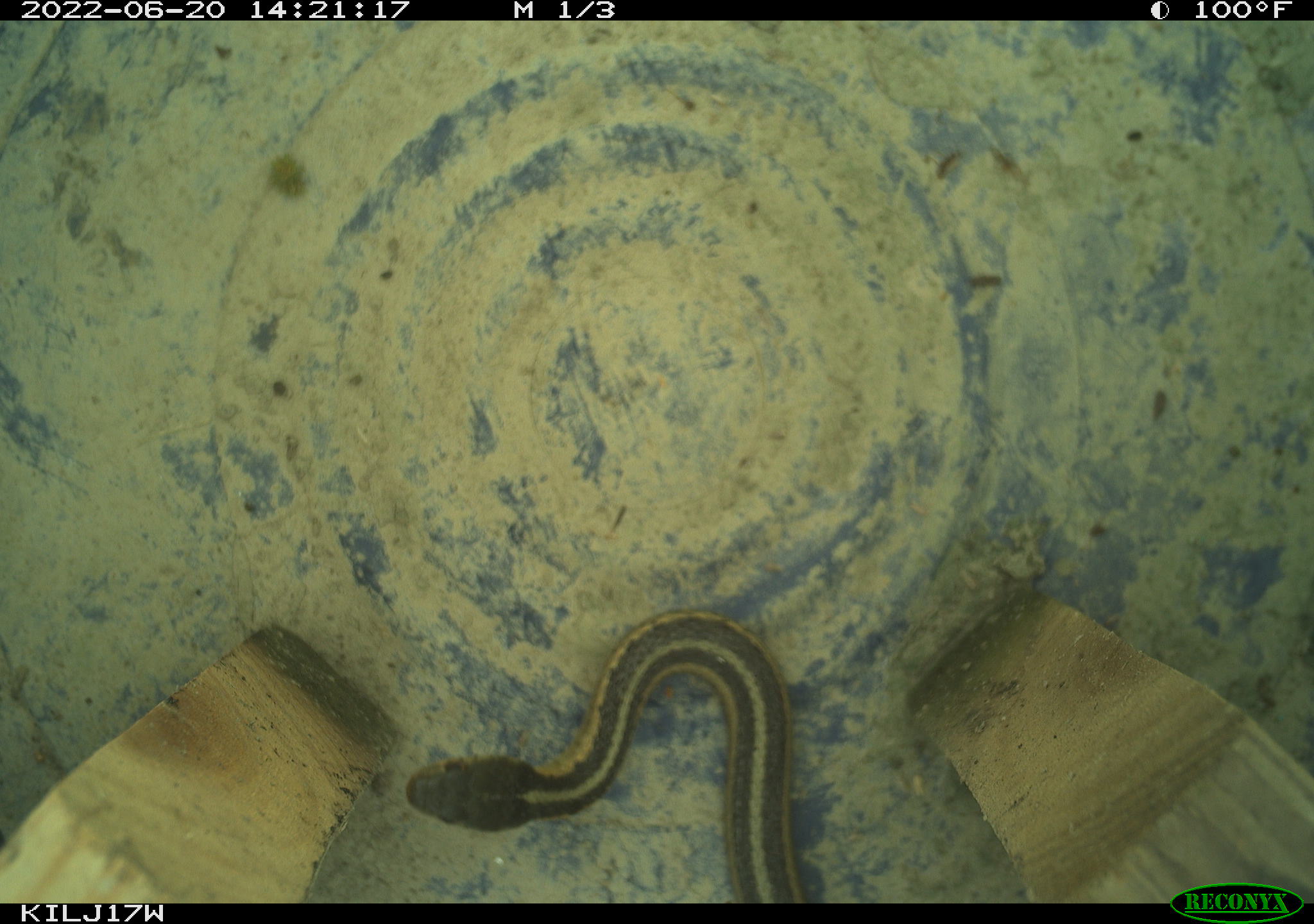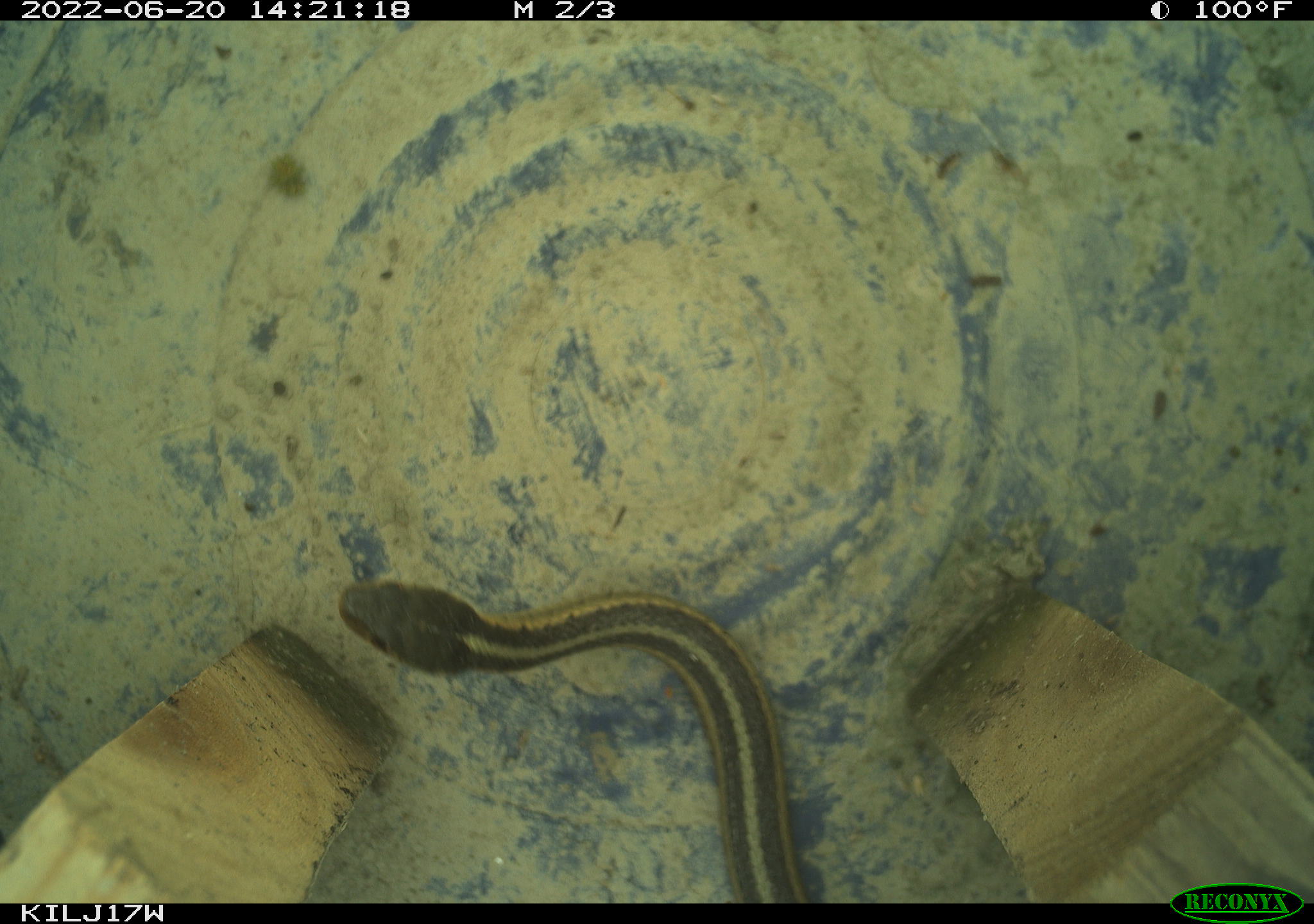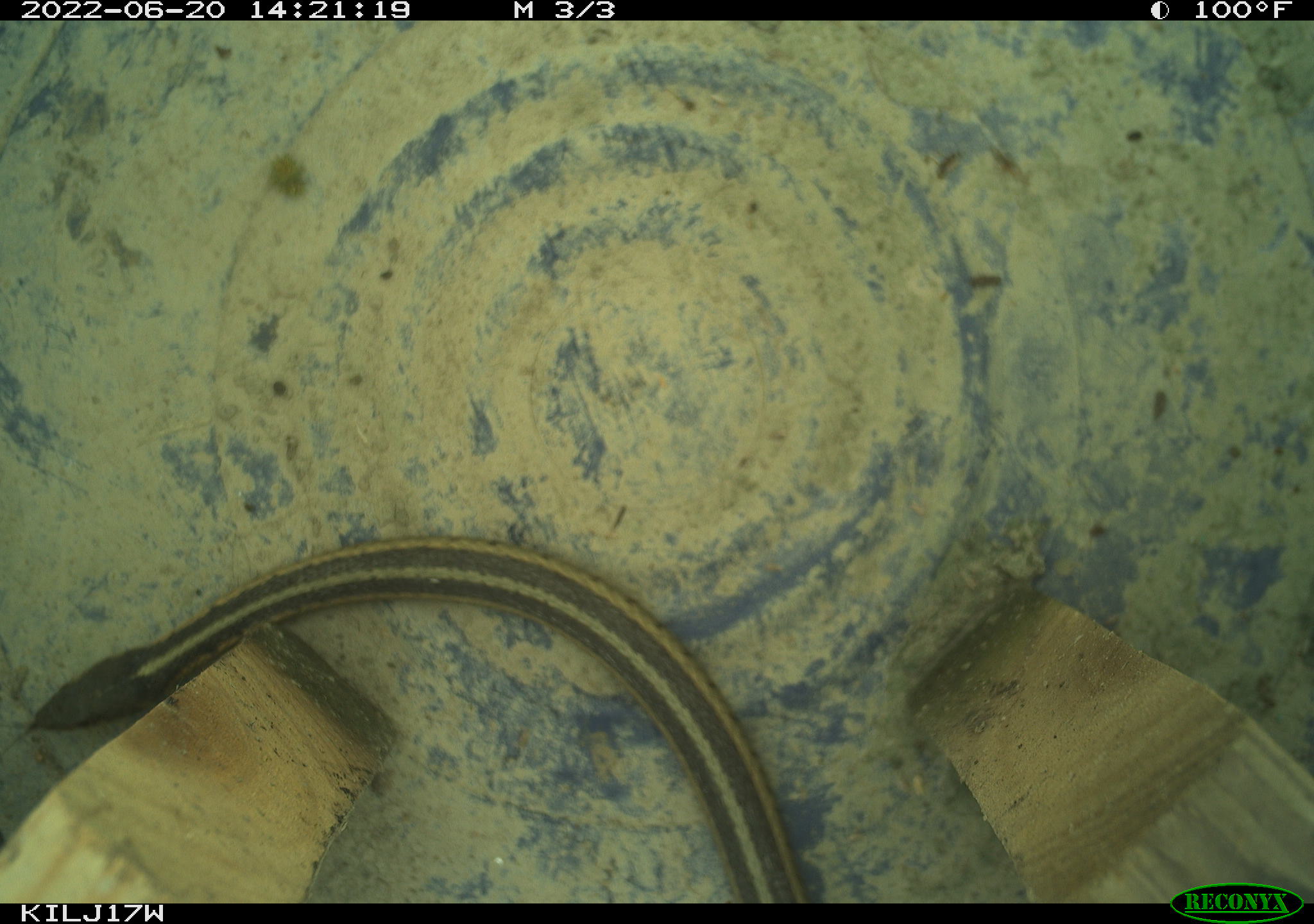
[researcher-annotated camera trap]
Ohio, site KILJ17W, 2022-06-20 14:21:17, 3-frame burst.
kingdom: Animalia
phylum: Chordata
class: Reptilia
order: Squamata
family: Colubridae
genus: Thamnophis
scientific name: Thamnophis sirtalis sirtalis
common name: eastern gartersnake